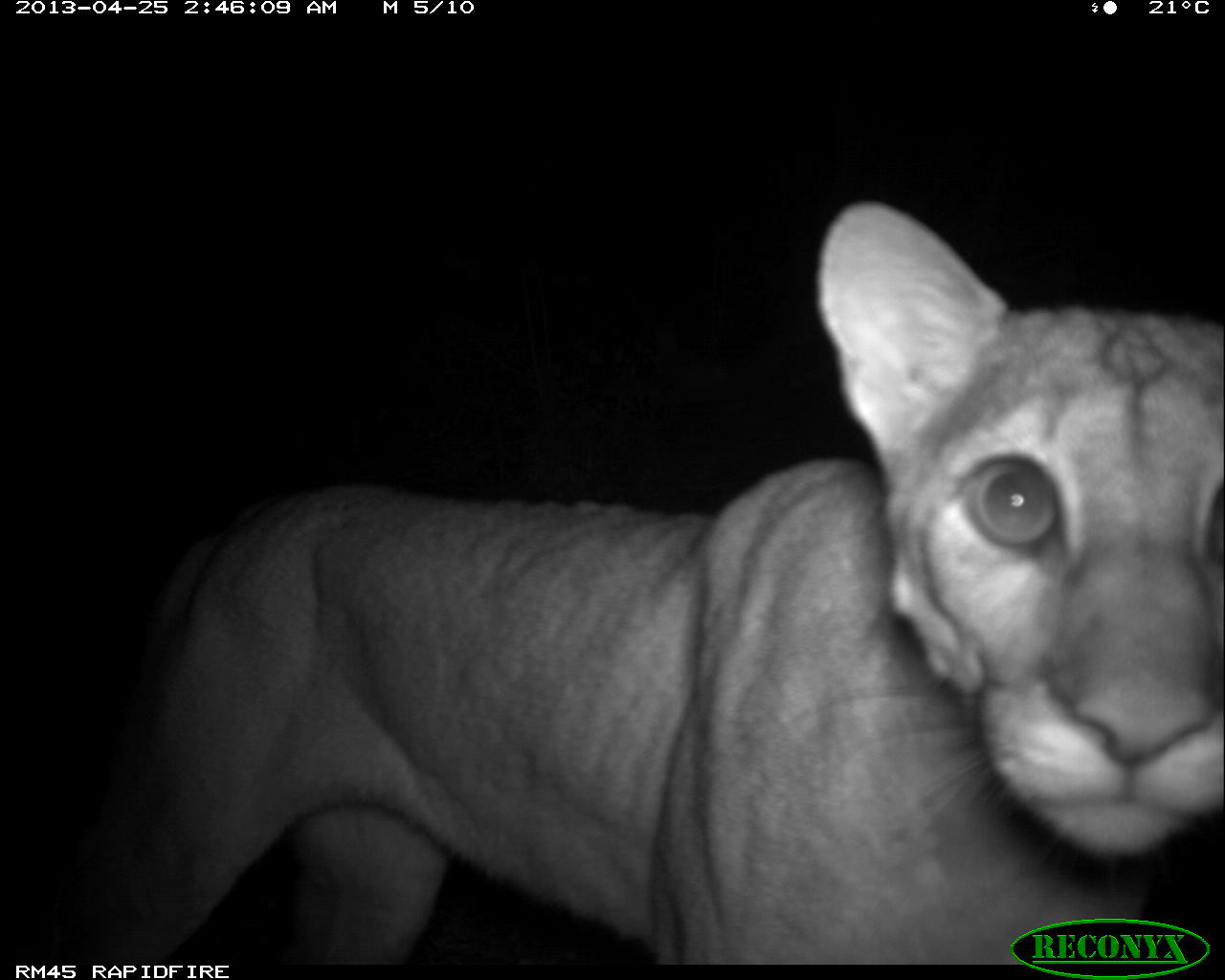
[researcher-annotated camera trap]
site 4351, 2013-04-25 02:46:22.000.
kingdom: Animalia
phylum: Chordata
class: Mammalia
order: Carnivora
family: Felidae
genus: Puma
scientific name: Puma concolor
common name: mountain lion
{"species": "Puma concolor (mountain lion)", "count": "1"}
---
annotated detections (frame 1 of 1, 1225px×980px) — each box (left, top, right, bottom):
puma concolor: (38, 197, 1225, 967)